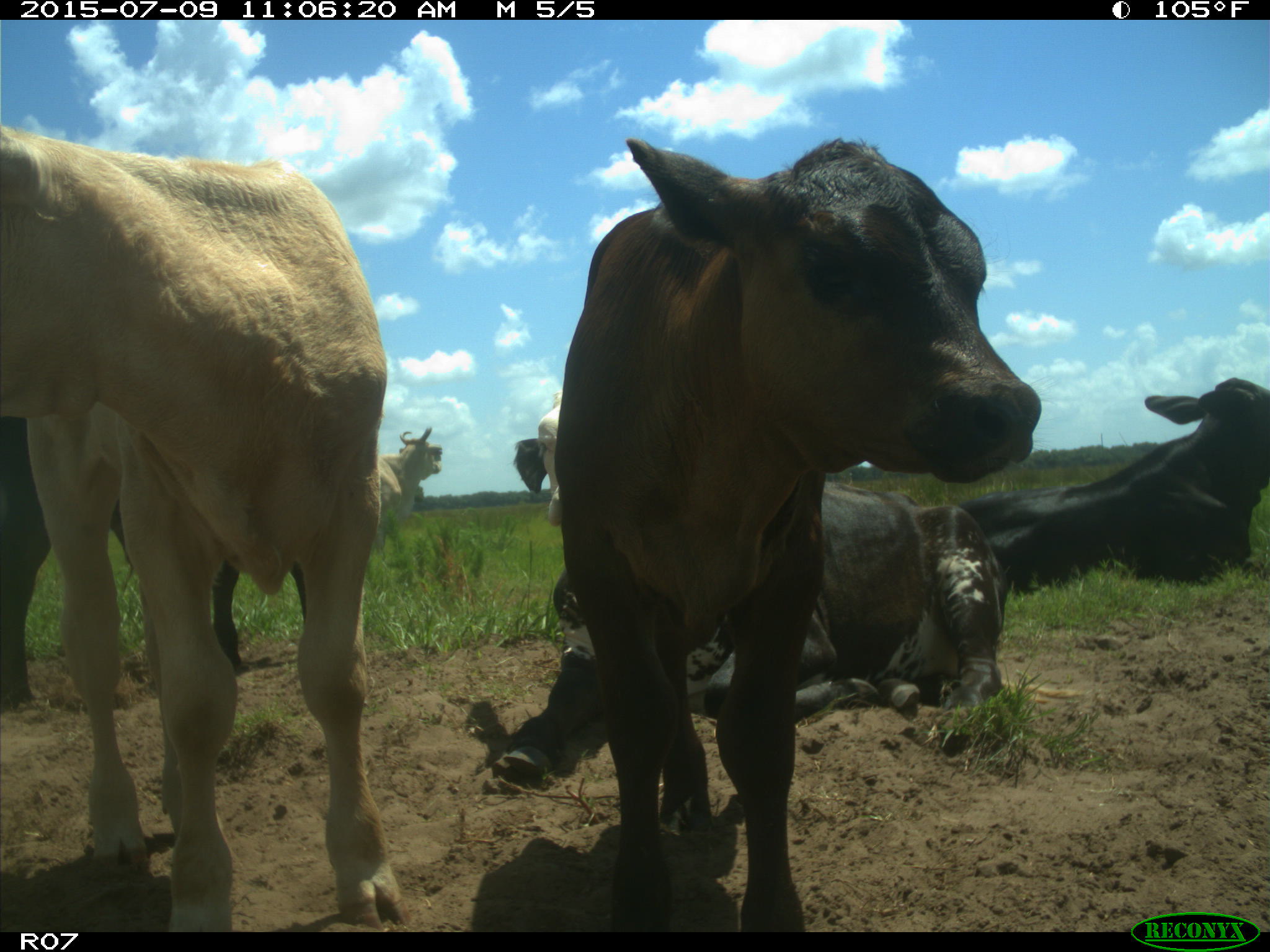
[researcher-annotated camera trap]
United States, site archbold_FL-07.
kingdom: Animalia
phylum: Chordata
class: Mammalia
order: Artiodactyla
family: Bovidae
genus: Bos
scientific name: Bos taurus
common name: domestic cow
Bos taurus (domestic cow).